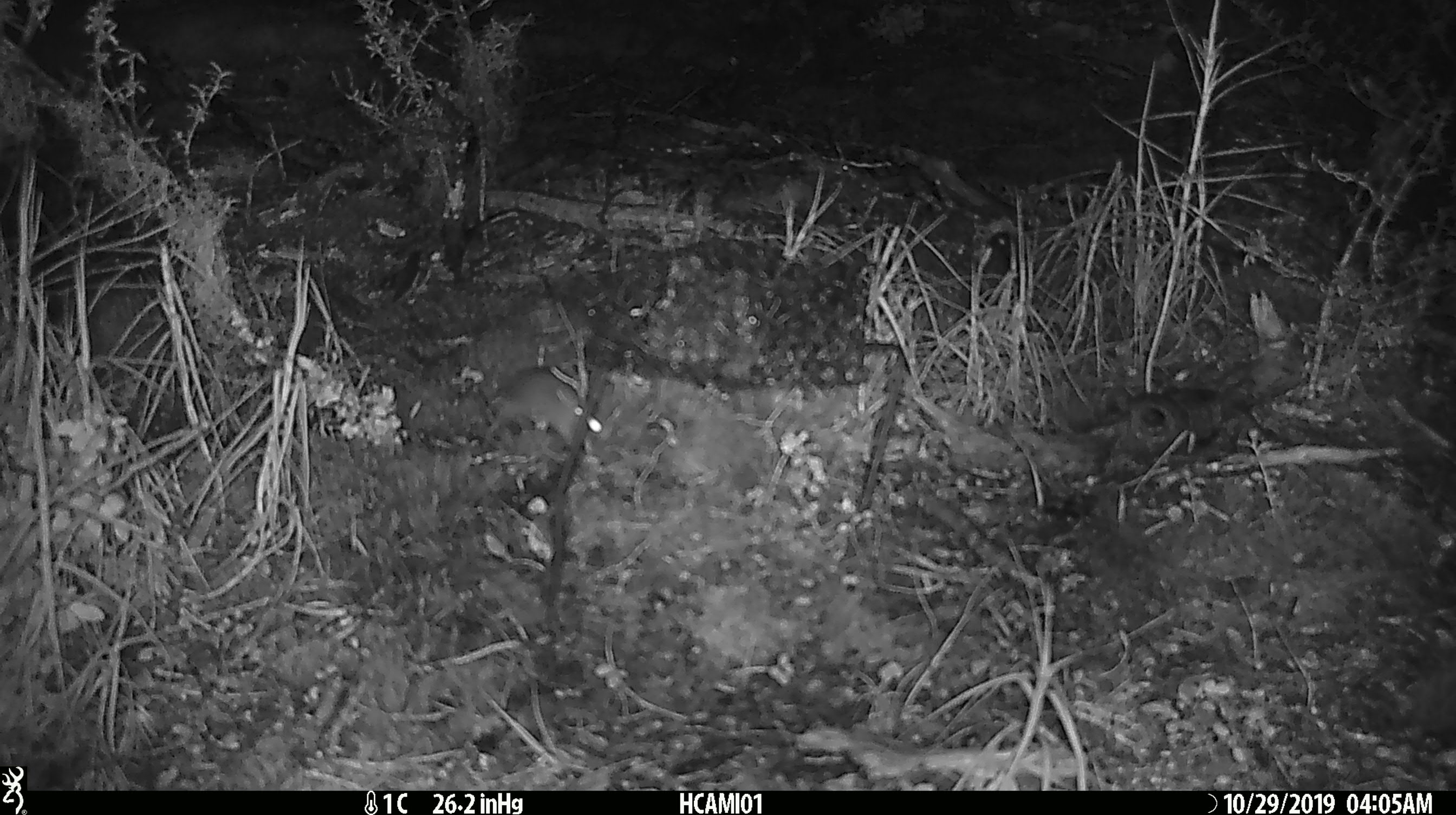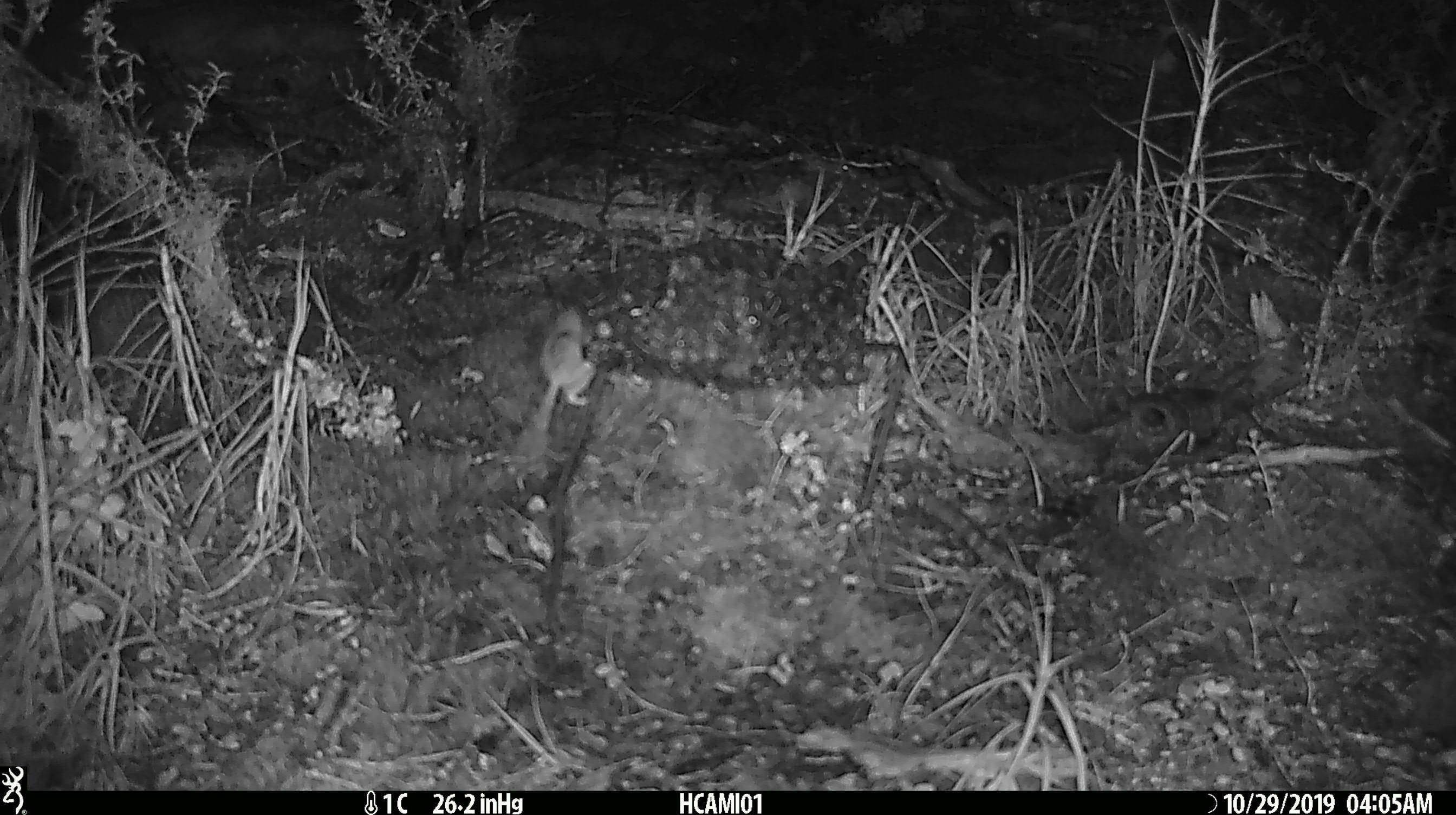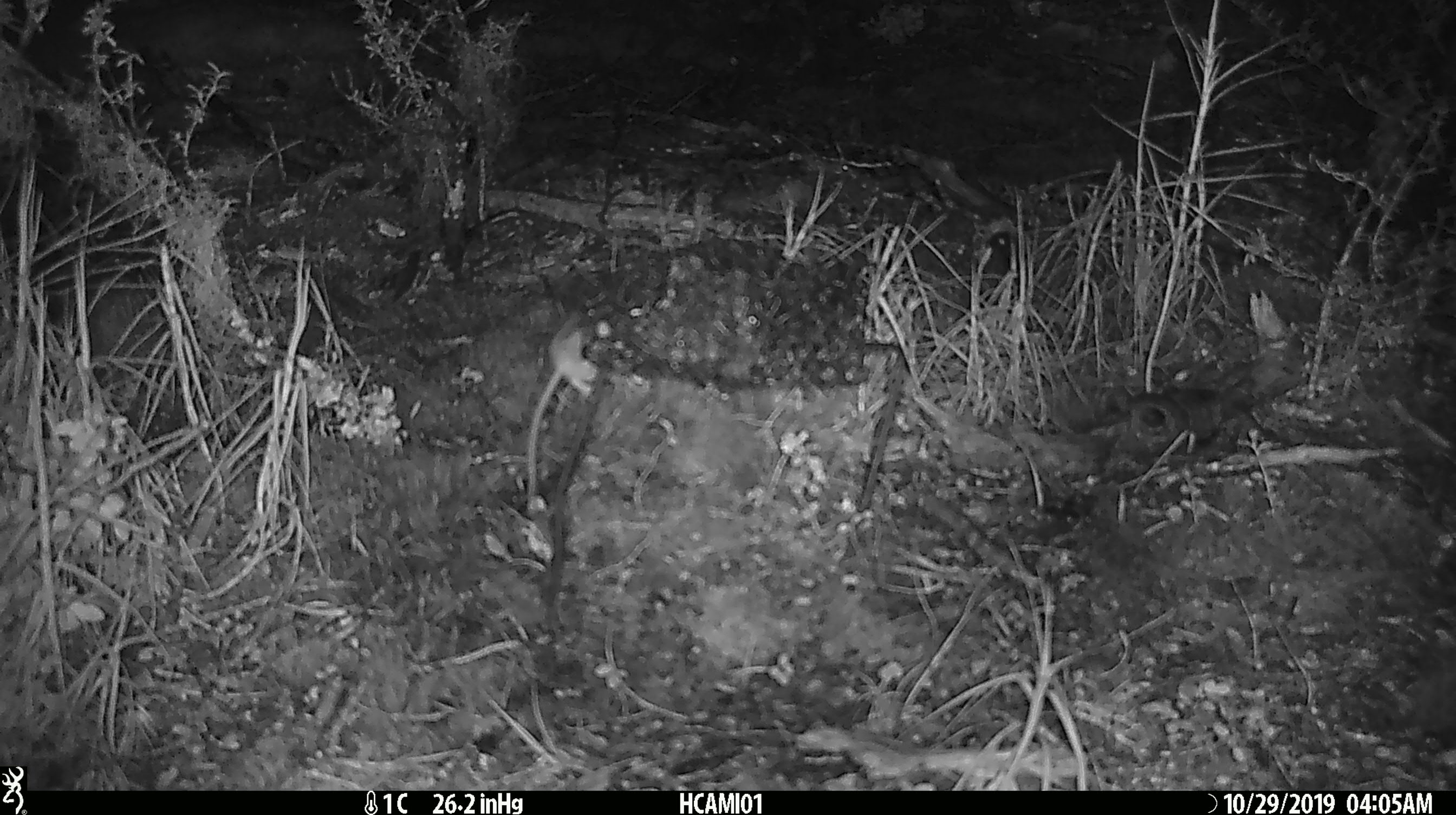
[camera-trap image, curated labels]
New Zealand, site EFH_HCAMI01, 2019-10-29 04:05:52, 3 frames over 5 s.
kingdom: Animalia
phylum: Chordata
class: Mammalia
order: Rodentia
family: Muridae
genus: Mus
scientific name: Mus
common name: mouse